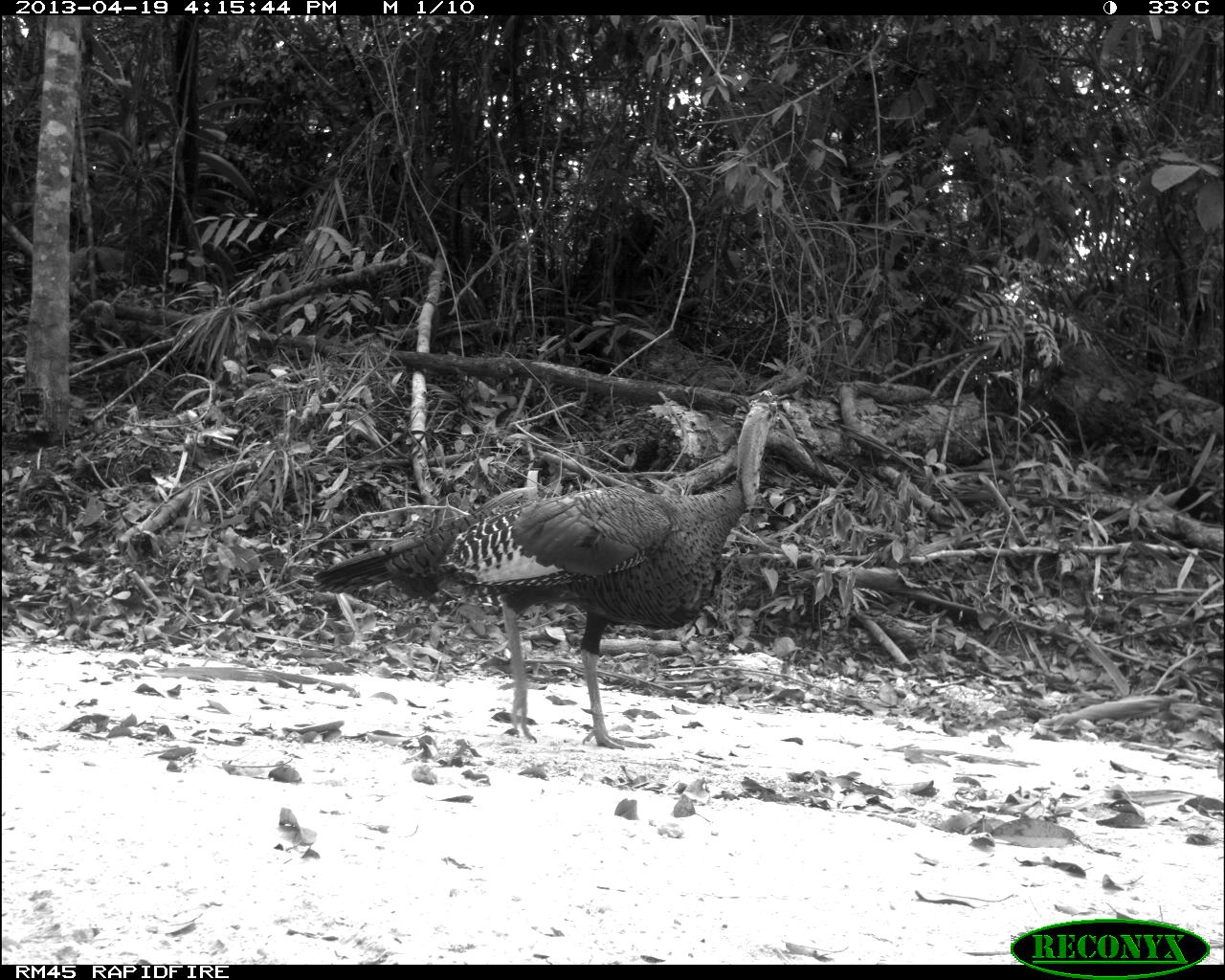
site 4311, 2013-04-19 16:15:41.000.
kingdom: Animalia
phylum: Chordata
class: Aves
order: Galliformes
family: Phasianidae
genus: Meleagris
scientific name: Meleagris ocellata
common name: ocellated turkey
Meleagris ocellata (ocellated turkey), count 1, sex male.